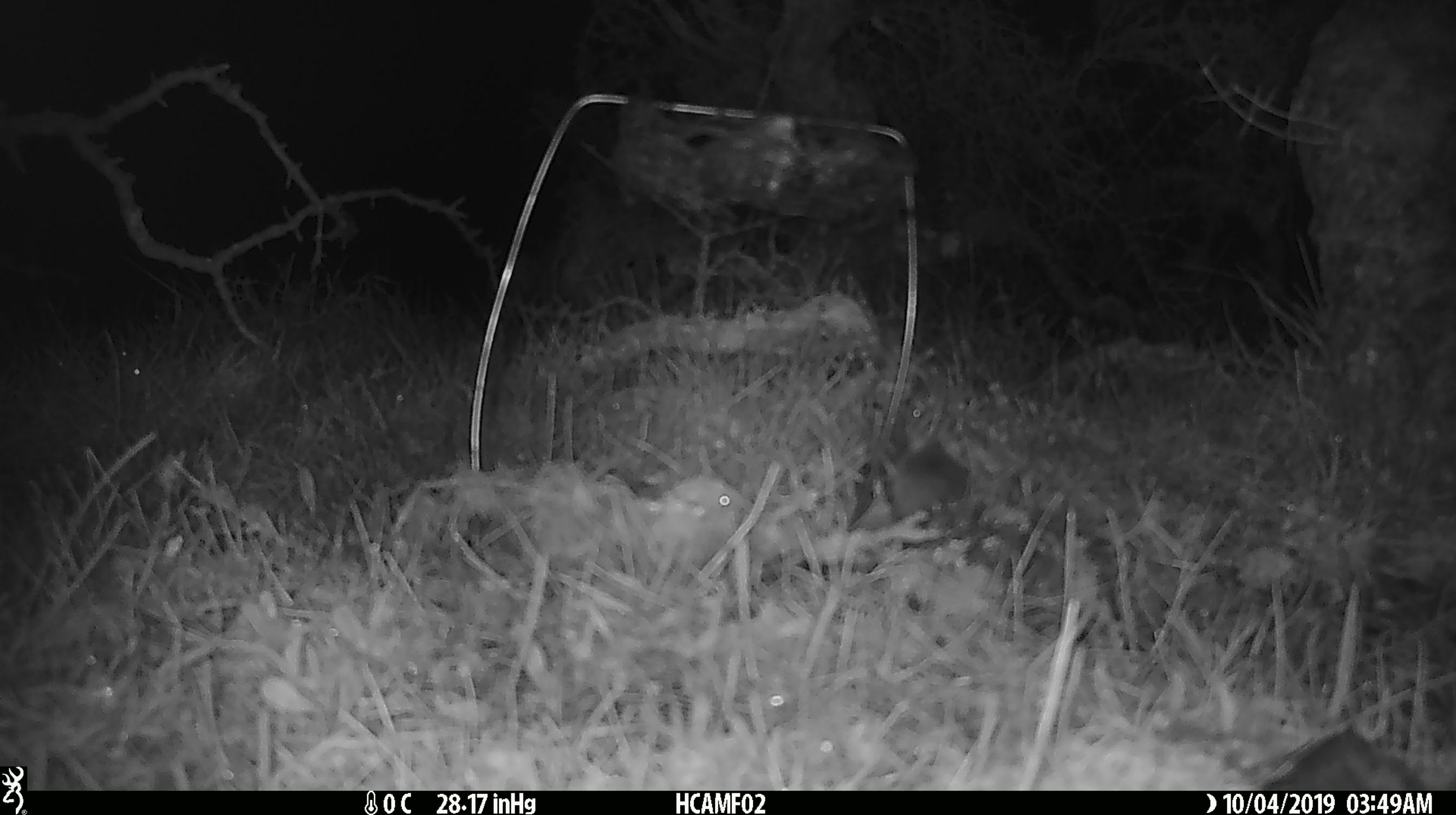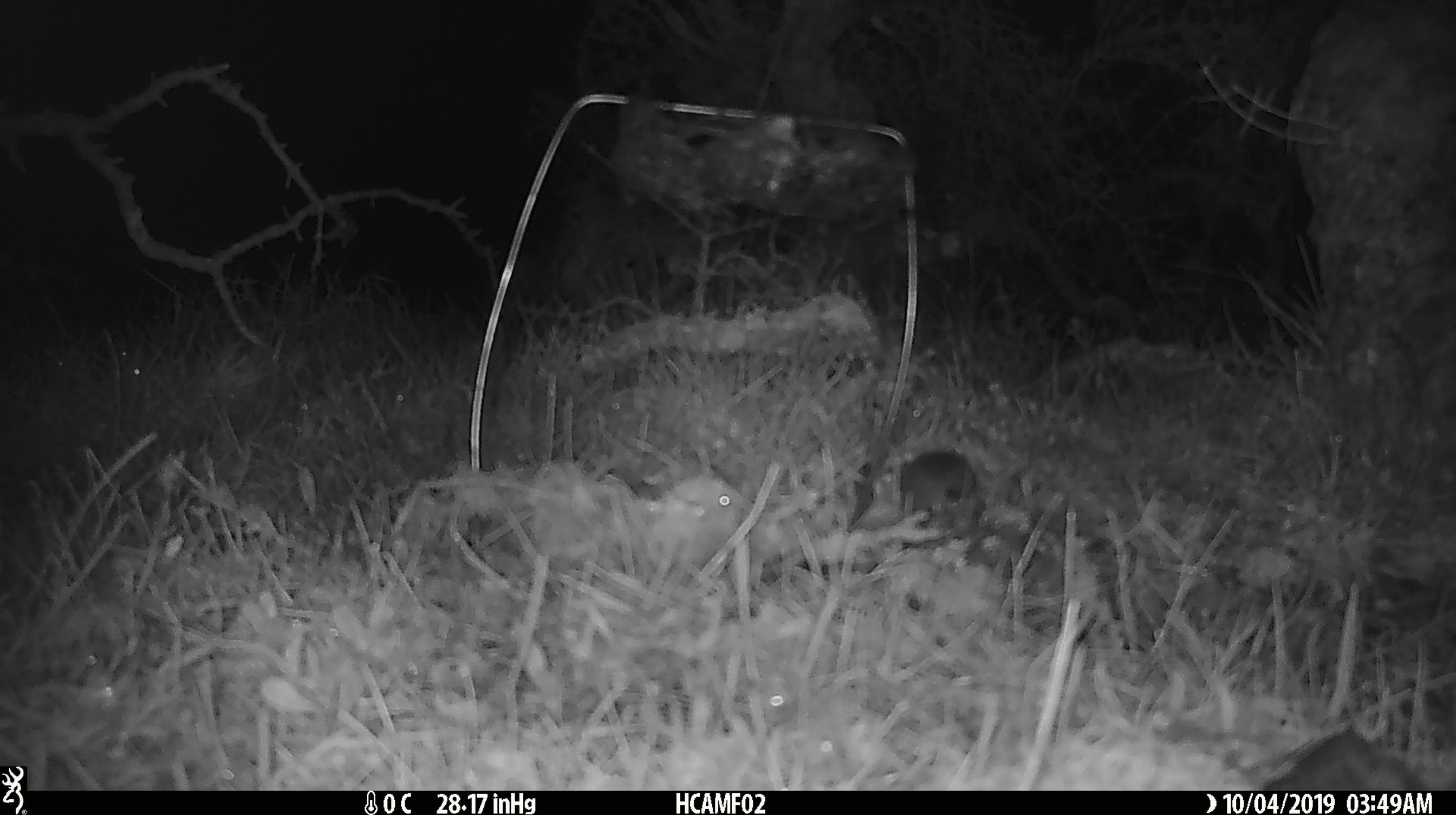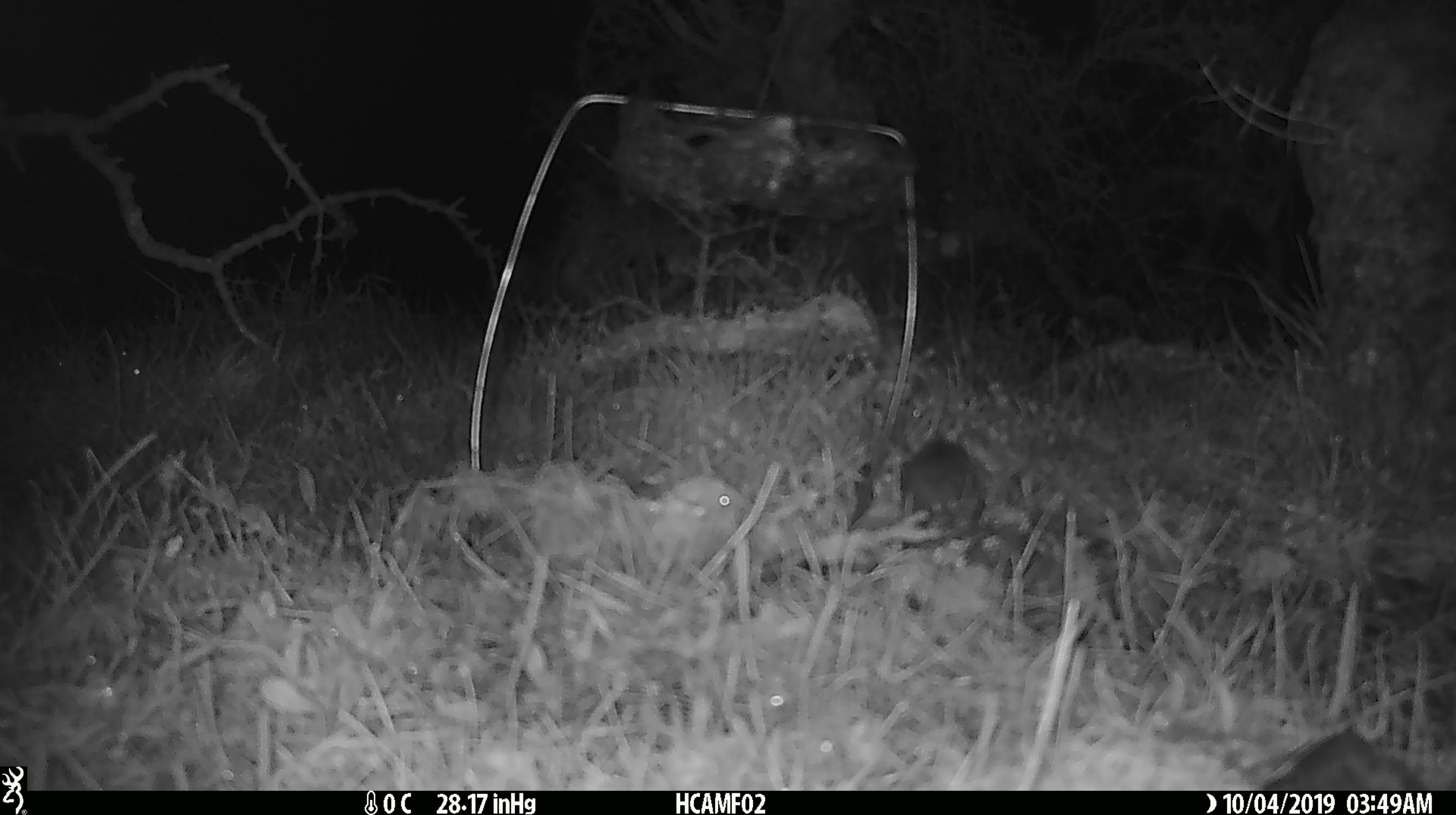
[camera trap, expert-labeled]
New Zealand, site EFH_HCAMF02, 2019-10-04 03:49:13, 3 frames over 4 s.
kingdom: Animalia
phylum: Chordata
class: Mammalia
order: Rodentia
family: Muridae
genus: Mus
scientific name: Mus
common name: mouse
Mouse (Mus).